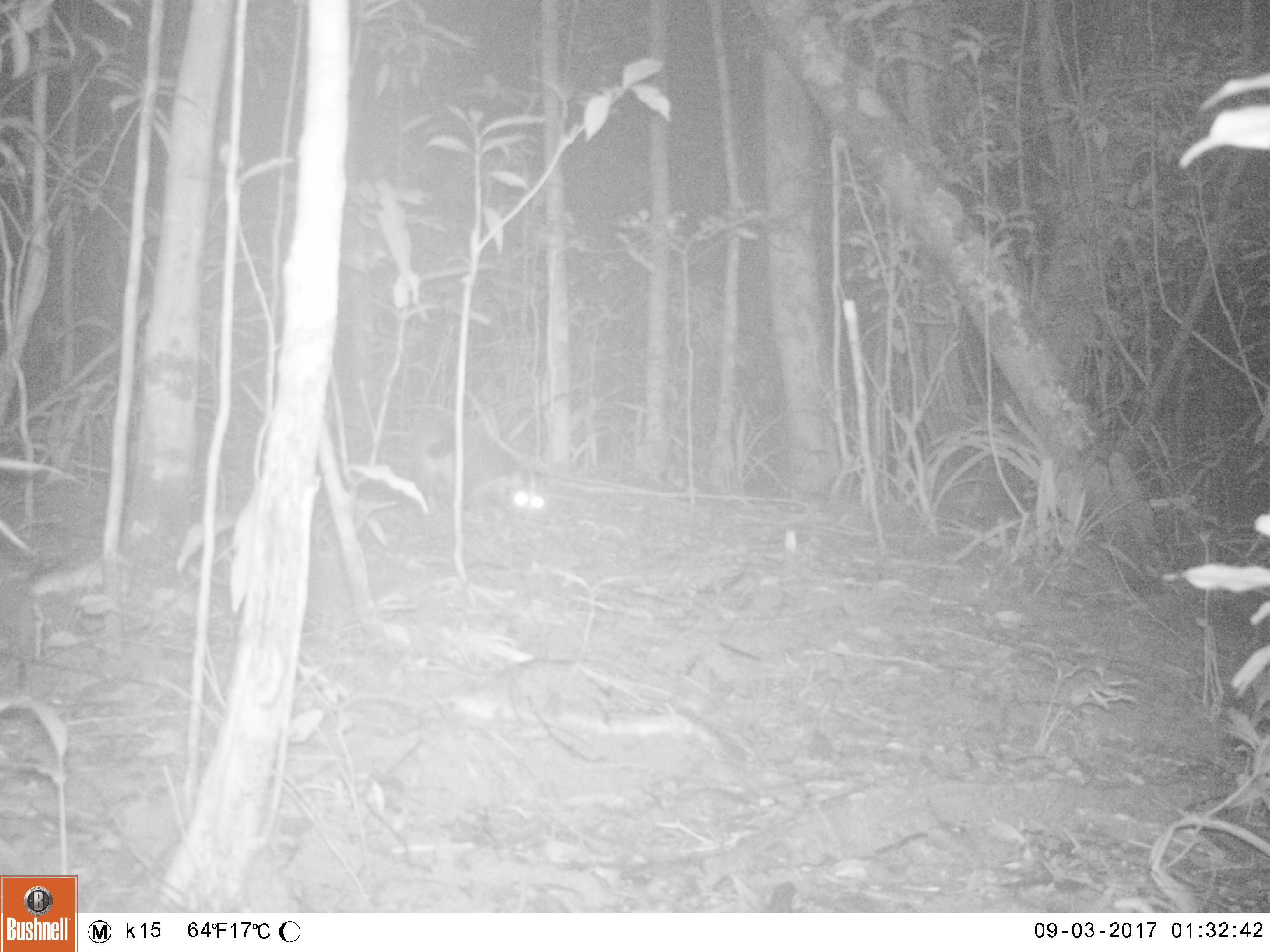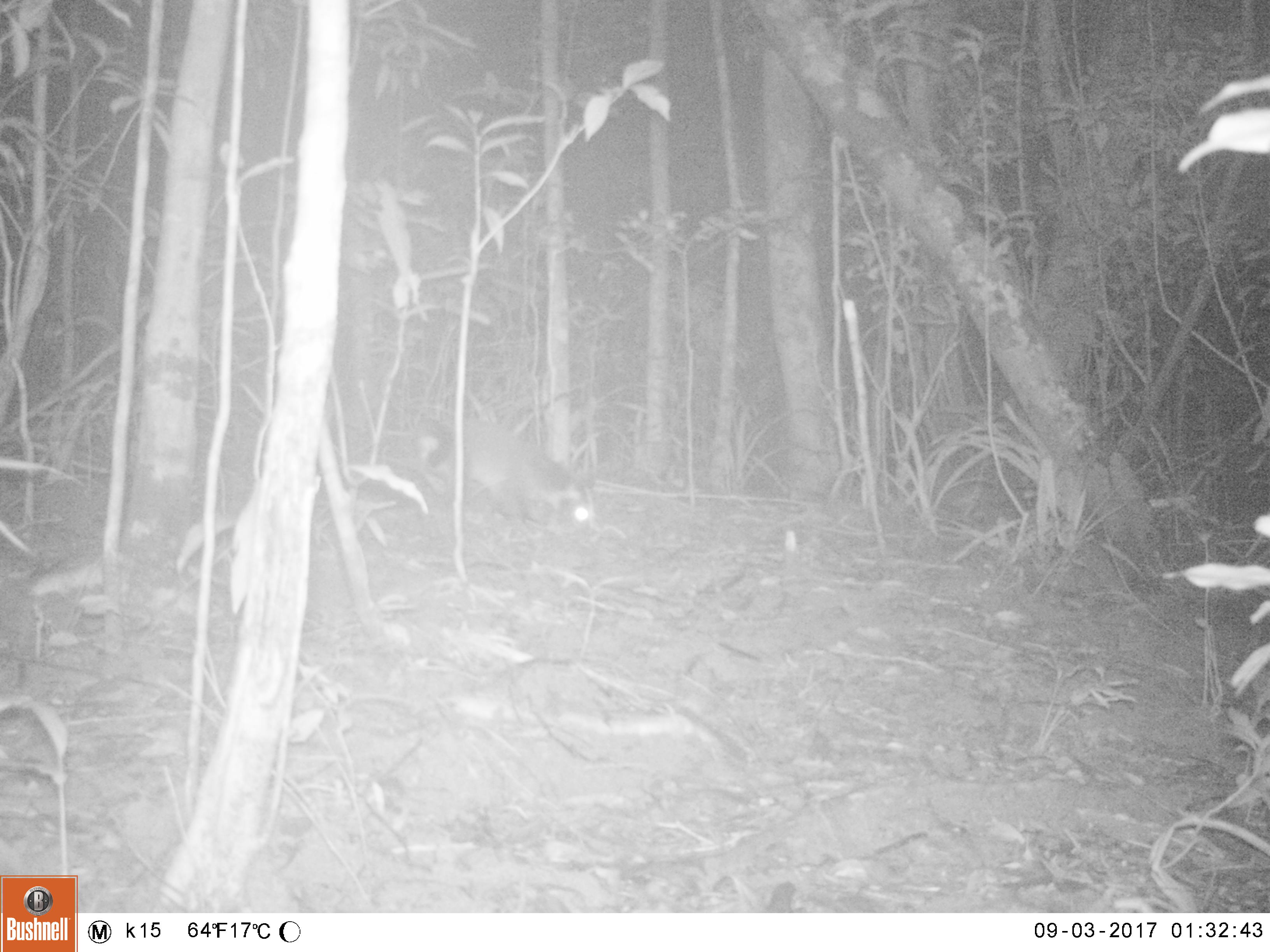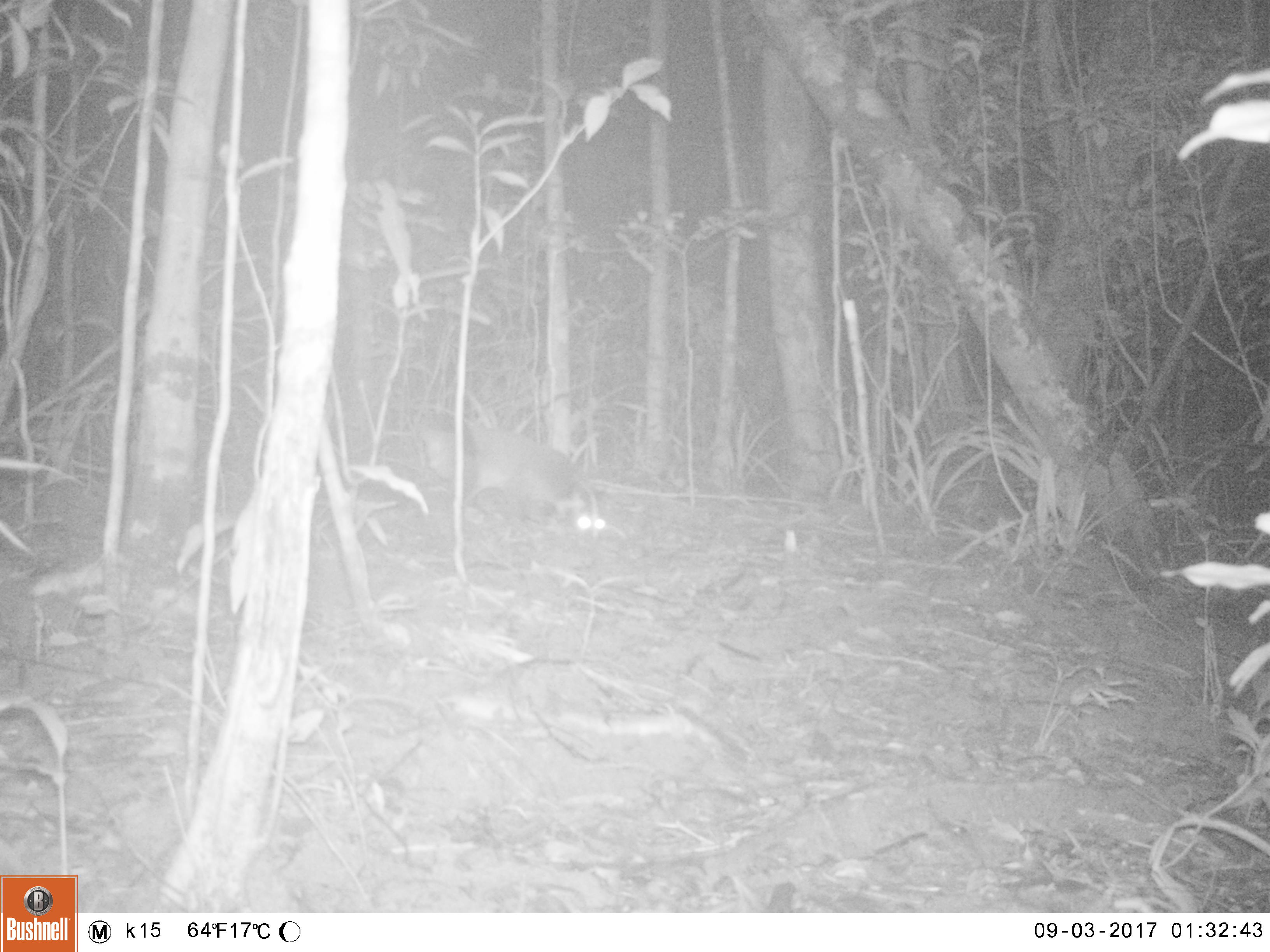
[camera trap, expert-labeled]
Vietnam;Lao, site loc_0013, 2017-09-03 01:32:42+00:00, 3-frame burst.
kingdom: Animalia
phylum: Chordata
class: Mammalia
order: Carnivora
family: Viverridae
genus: Paguma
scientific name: Paguma larvata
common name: masked palm civet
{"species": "masked palm civet (Paguma larvata)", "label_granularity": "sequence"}